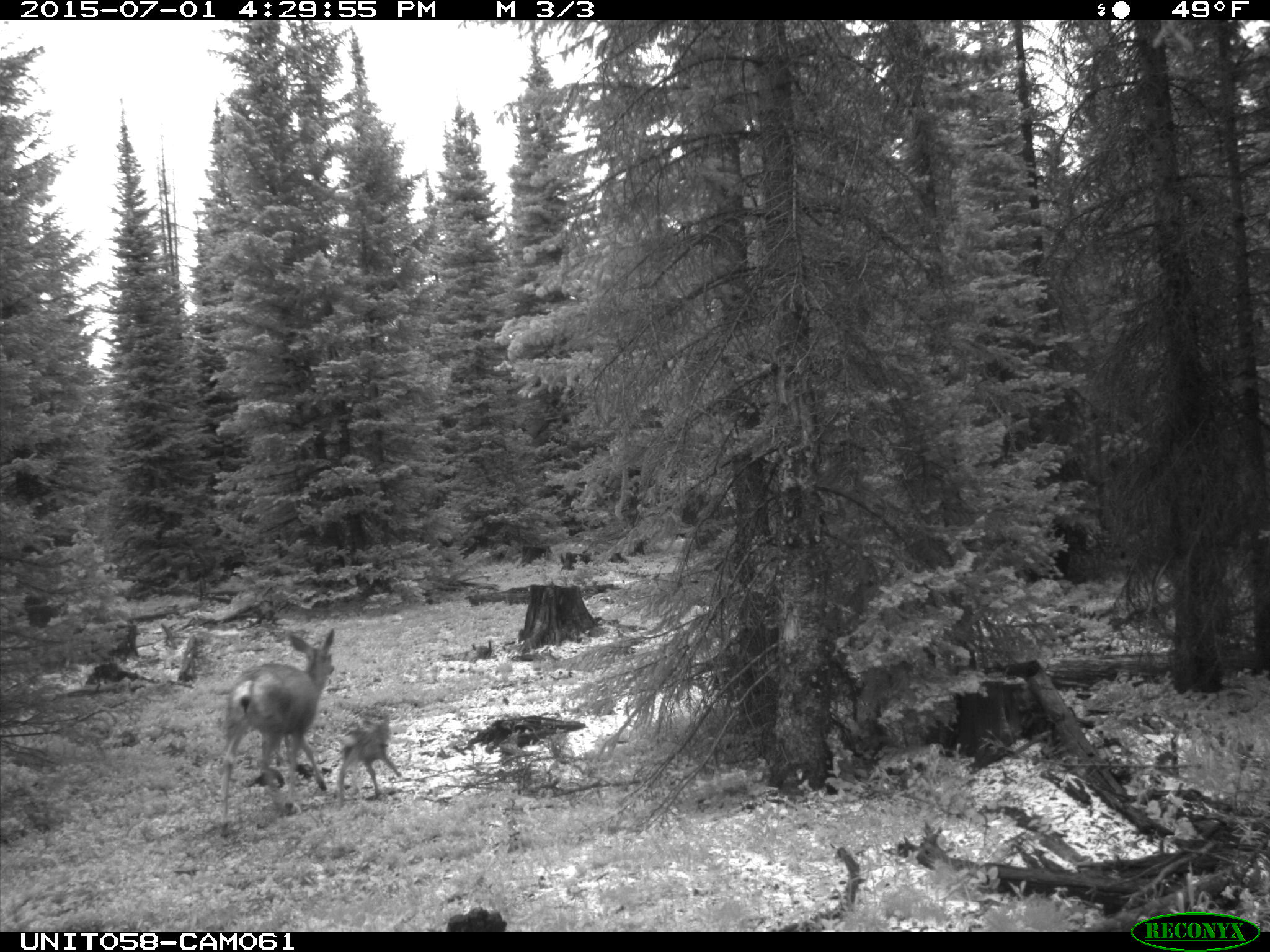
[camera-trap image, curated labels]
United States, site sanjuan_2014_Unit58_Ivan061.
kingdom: Animalia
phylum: Chordata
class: Mammalia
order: Artiodactyla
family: Cervidae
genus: Odocoileus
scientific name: Odocoileus hemionus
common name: mule deer